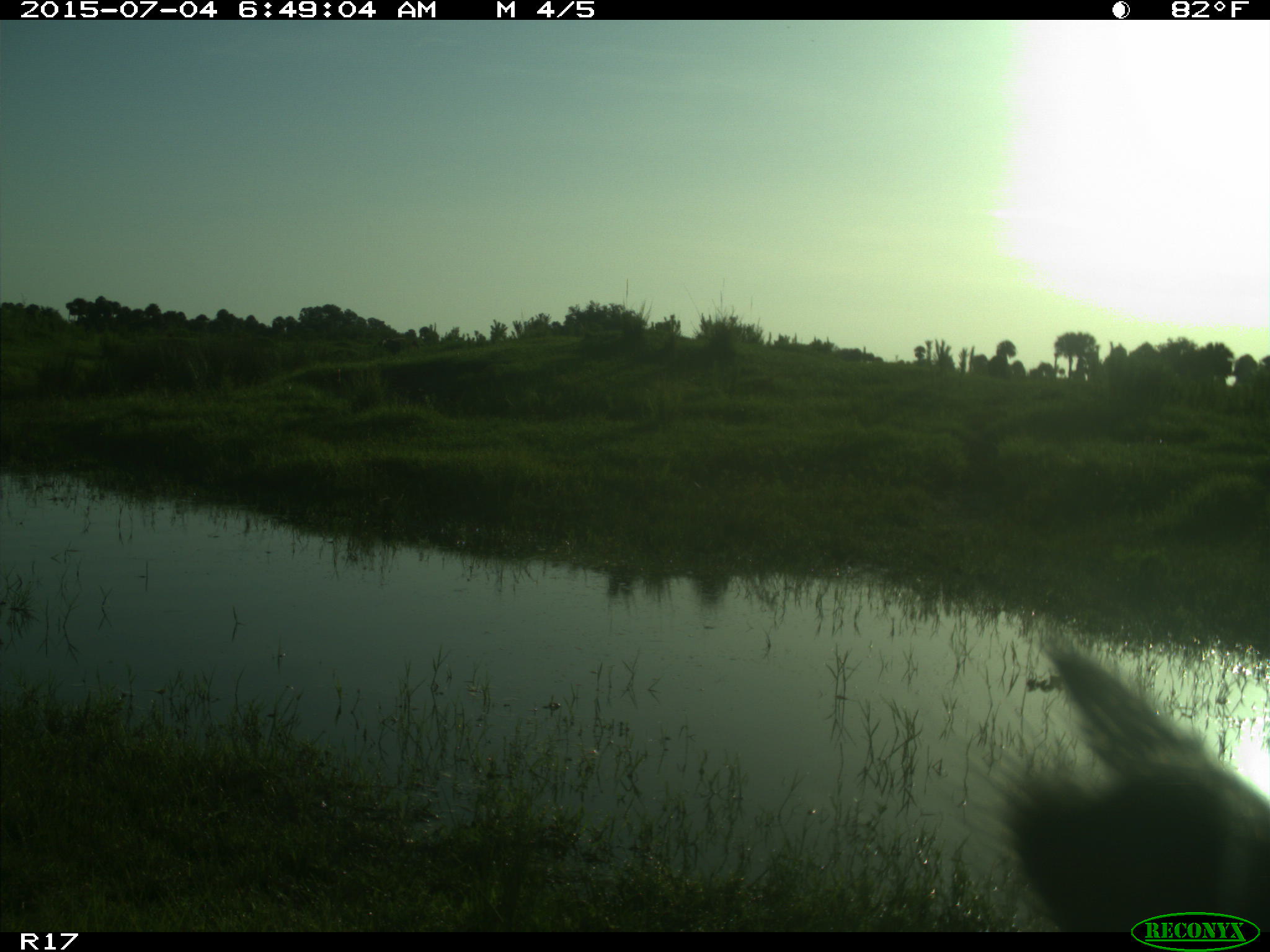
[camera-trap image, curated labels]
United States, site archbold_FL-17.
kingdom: Animalia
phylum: Chordata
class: Mammalia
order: Artiodactyla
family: Bovidae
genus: Bos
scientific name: Bos taurus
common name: domestic cow